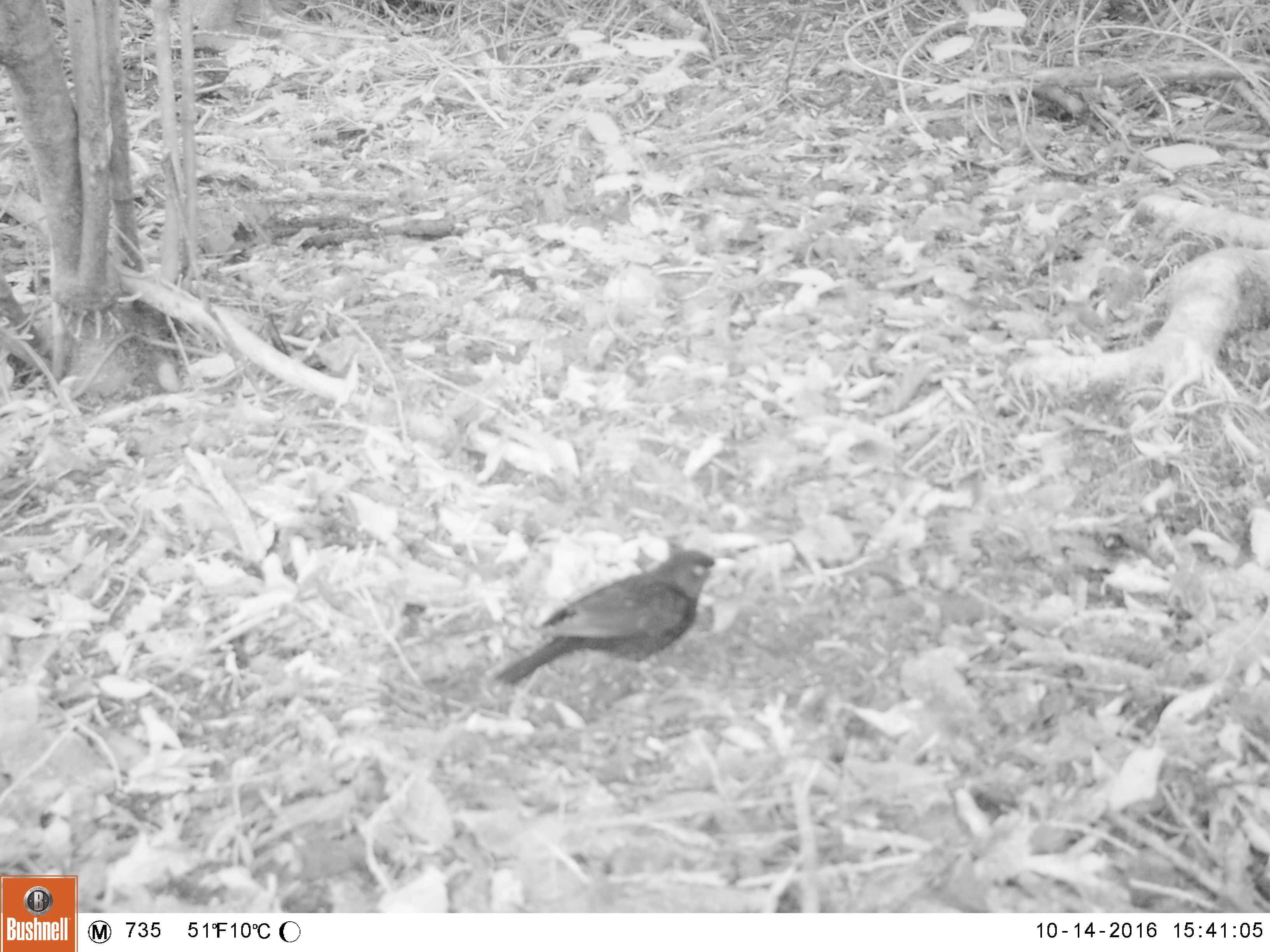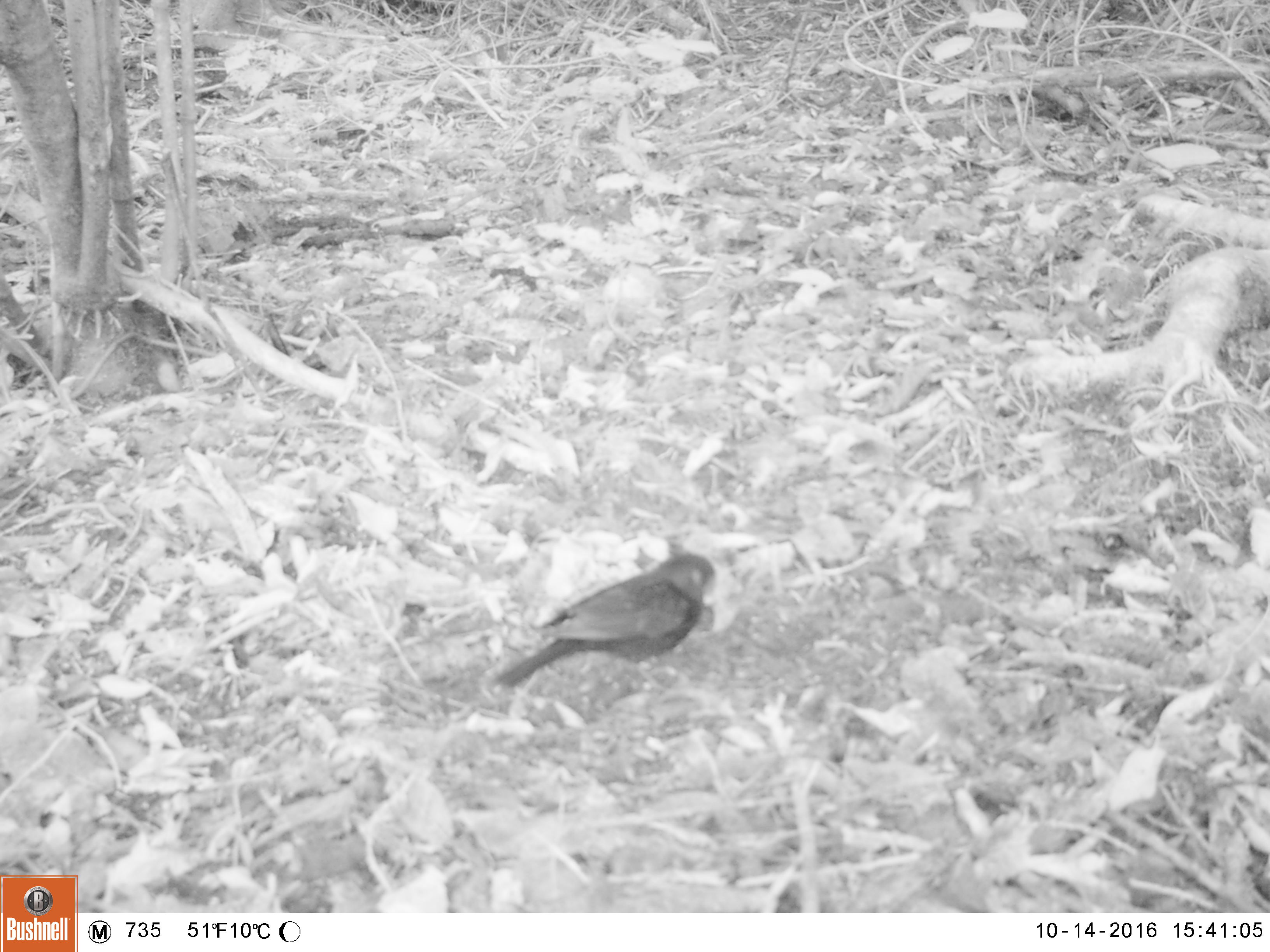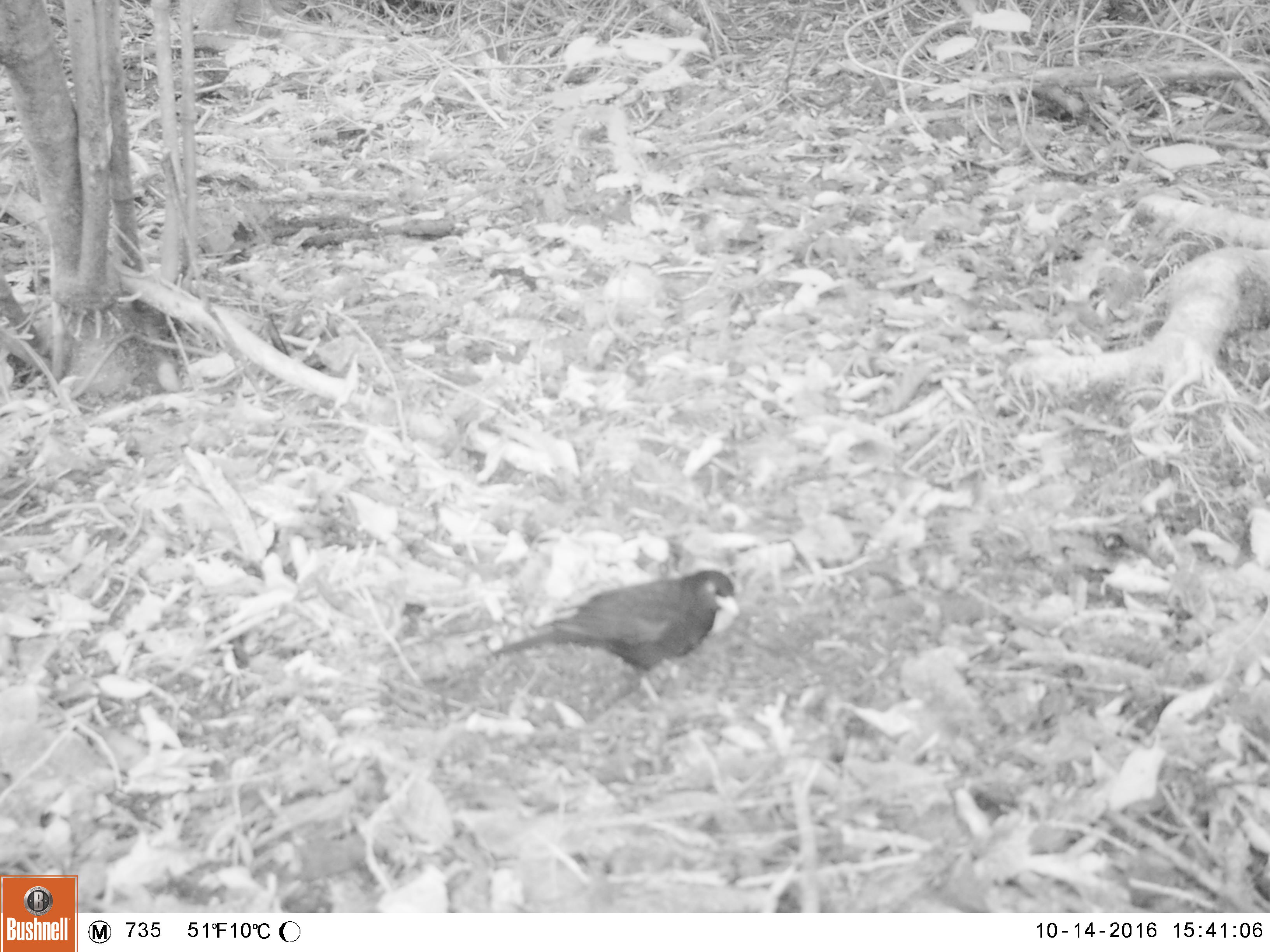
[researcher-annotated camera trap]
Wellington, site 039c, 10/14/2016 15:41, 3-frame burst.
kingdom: Animalia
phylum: Chordata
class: Aves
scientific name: Aves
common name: bird